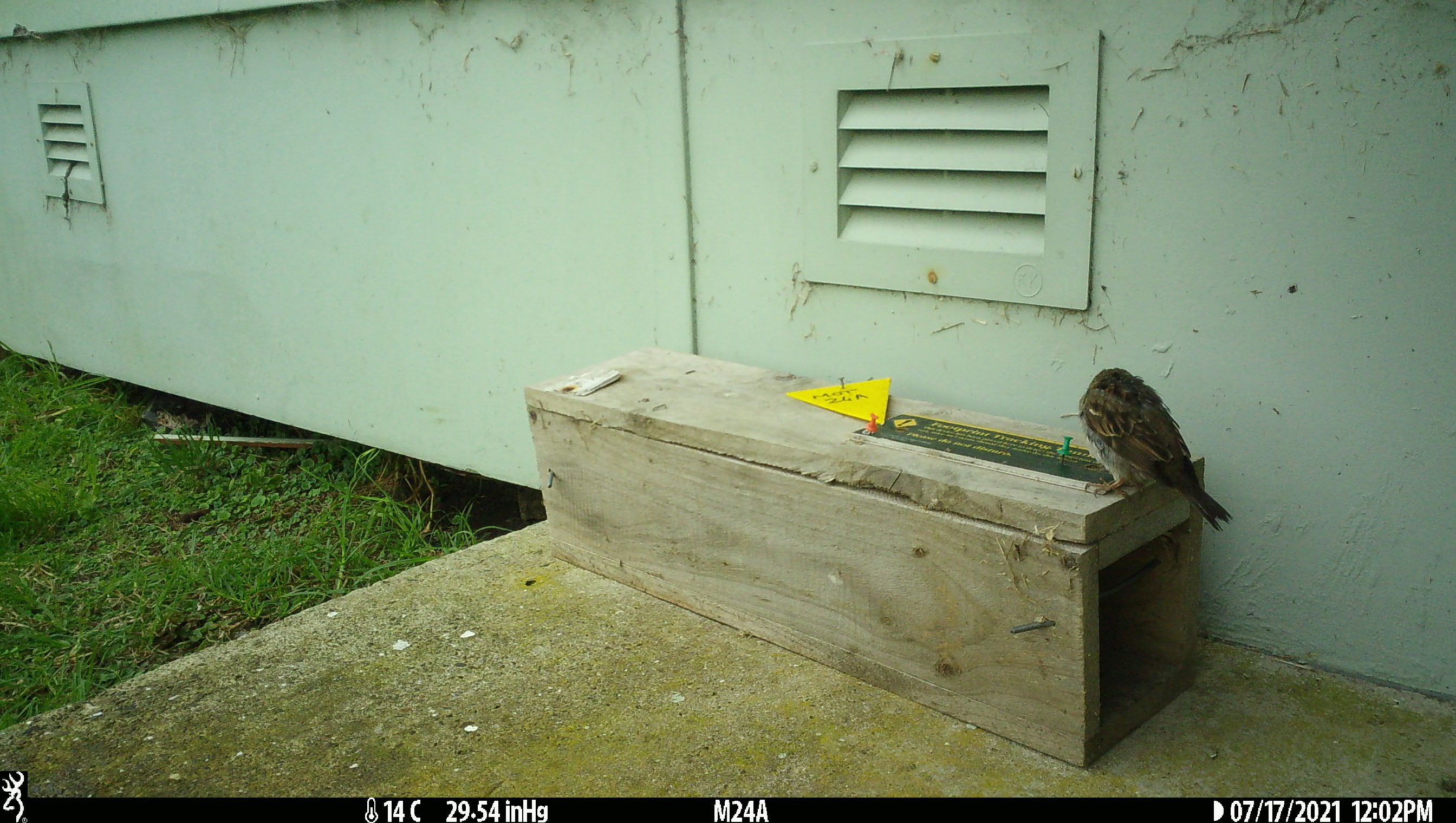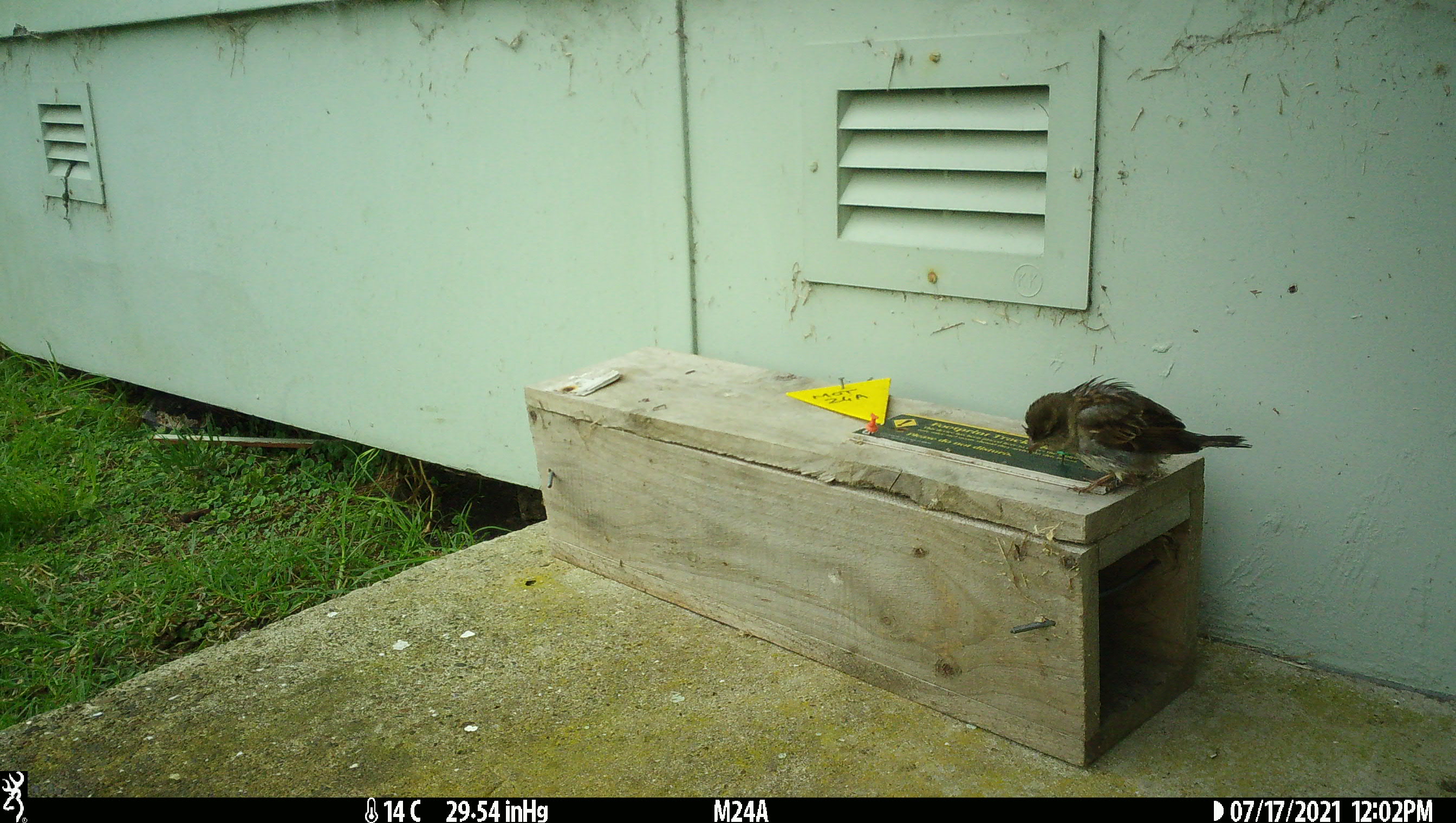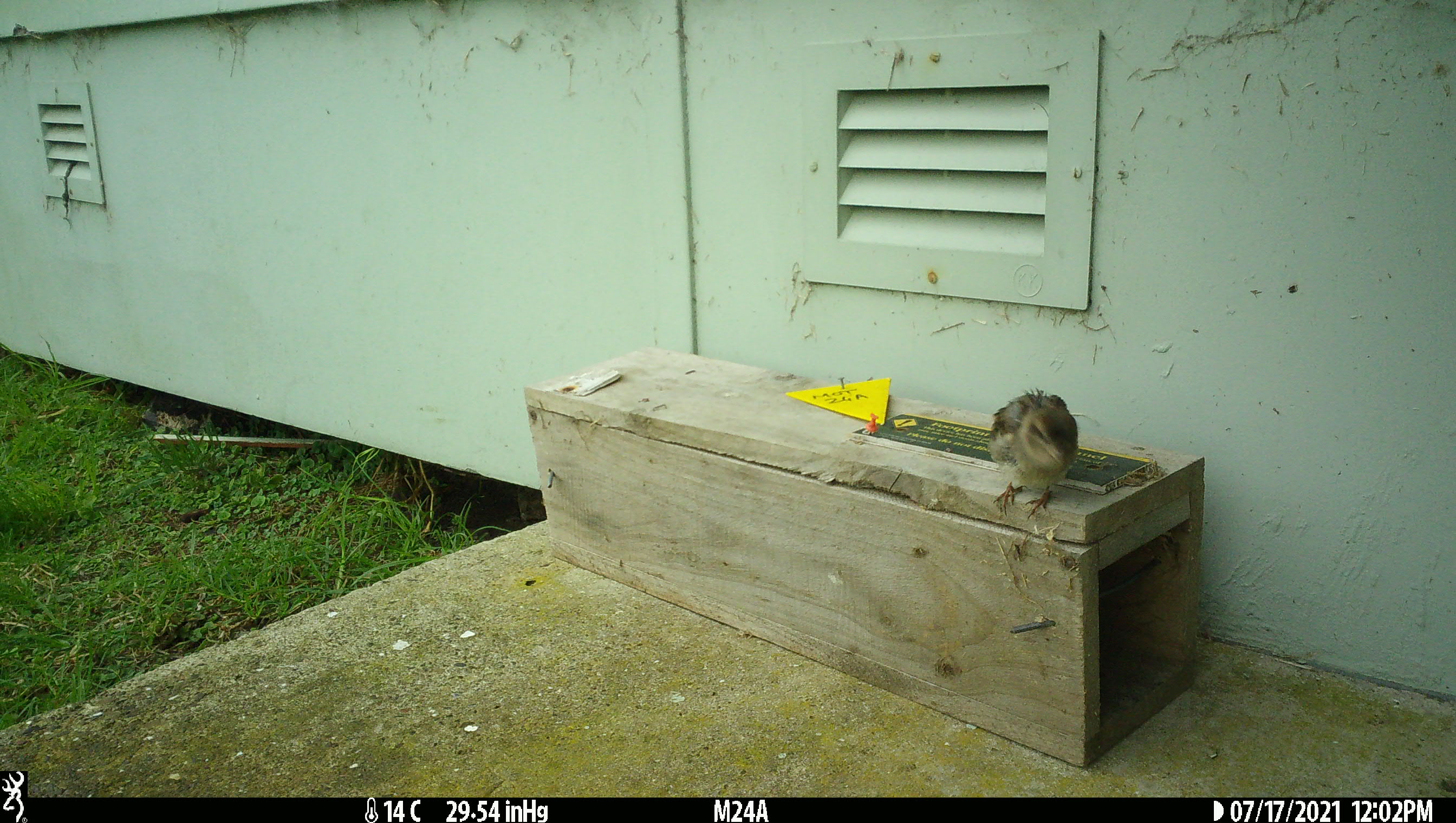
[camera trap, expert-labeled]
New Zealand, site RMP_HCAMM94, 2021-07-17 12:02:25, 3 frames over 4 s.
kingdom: Animalia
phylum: Chordata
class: Aves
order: Passeriformes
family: Passeridae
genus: Passer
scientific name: Passer domesticus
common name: house sparrow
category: sparrow